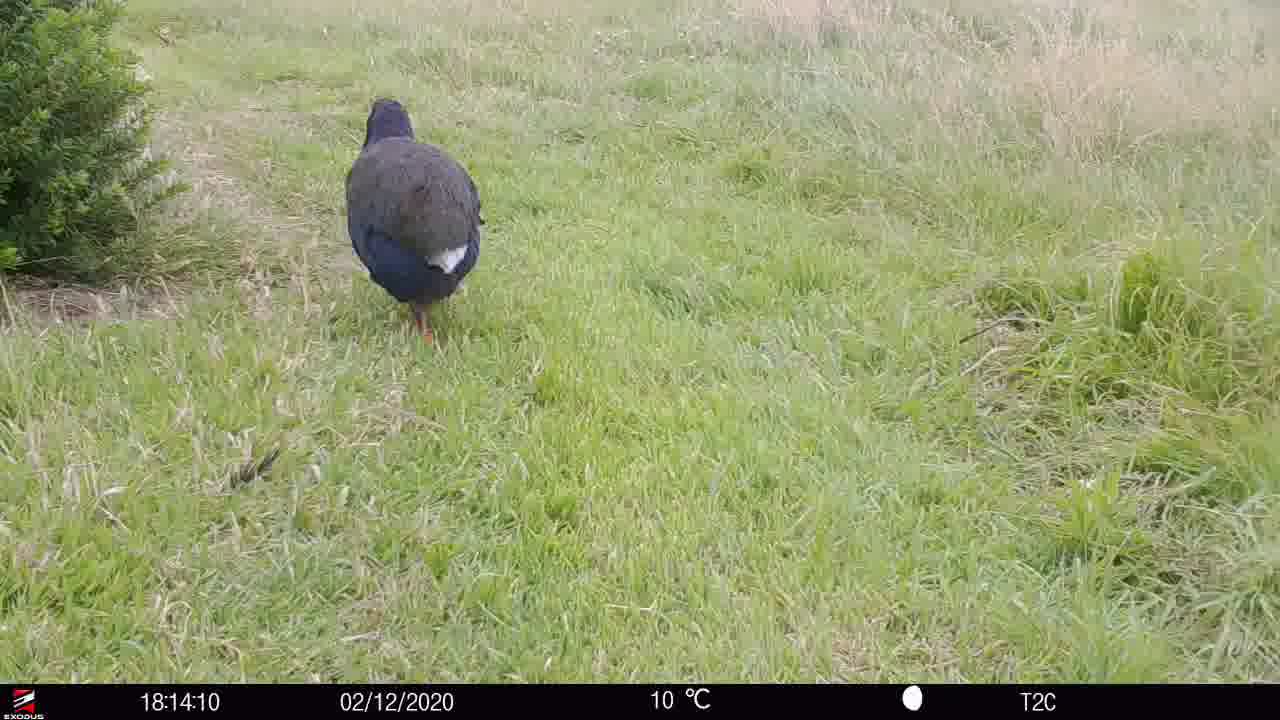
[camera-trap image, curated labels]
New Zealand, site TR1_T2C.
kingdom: Animalia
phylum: Chordata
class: Aves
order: Gruiformes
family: Rallidae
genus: Porphyrio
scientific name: Porphyrio mantelli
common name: takahe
Takahe (Porphyrio mantelli).